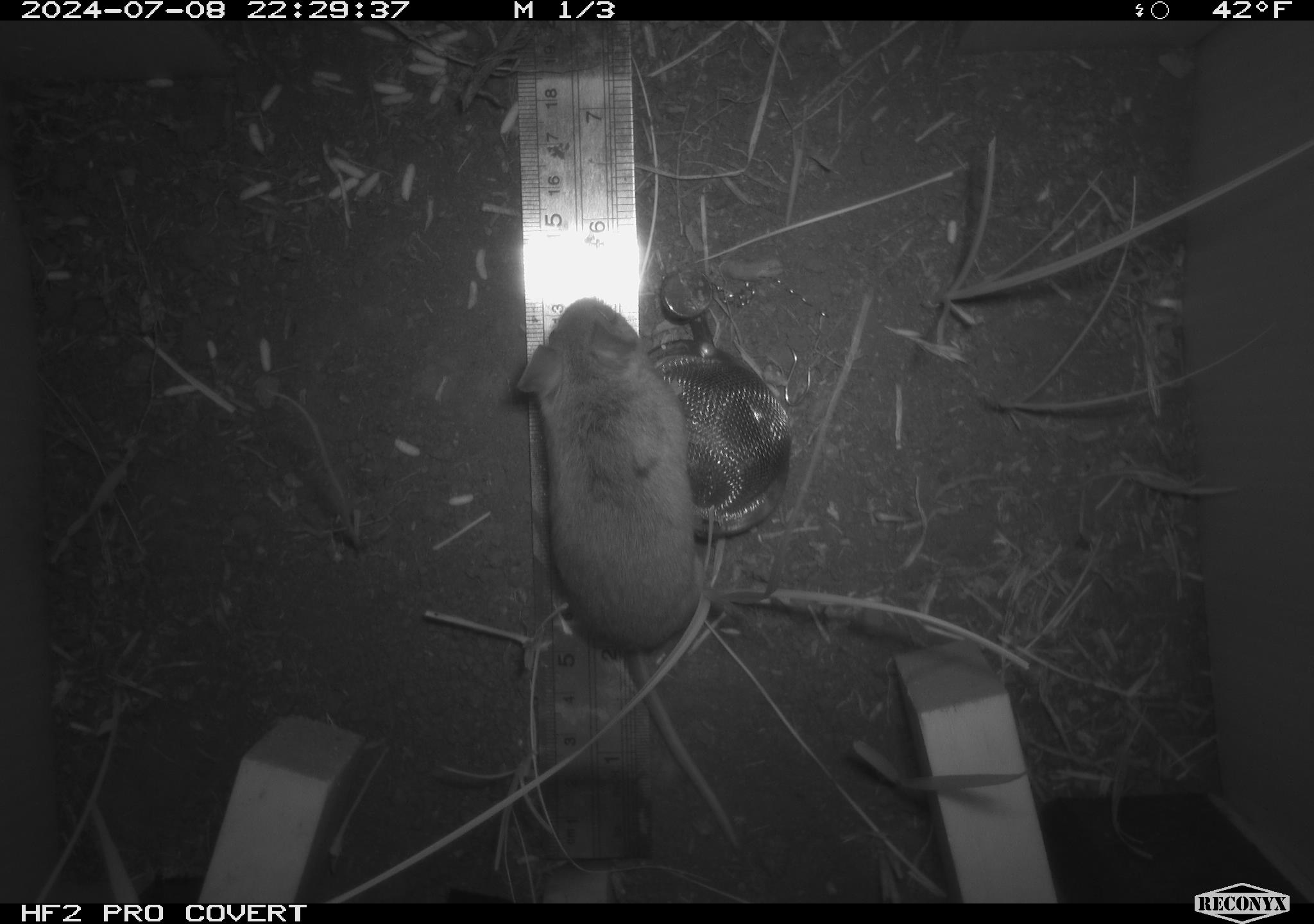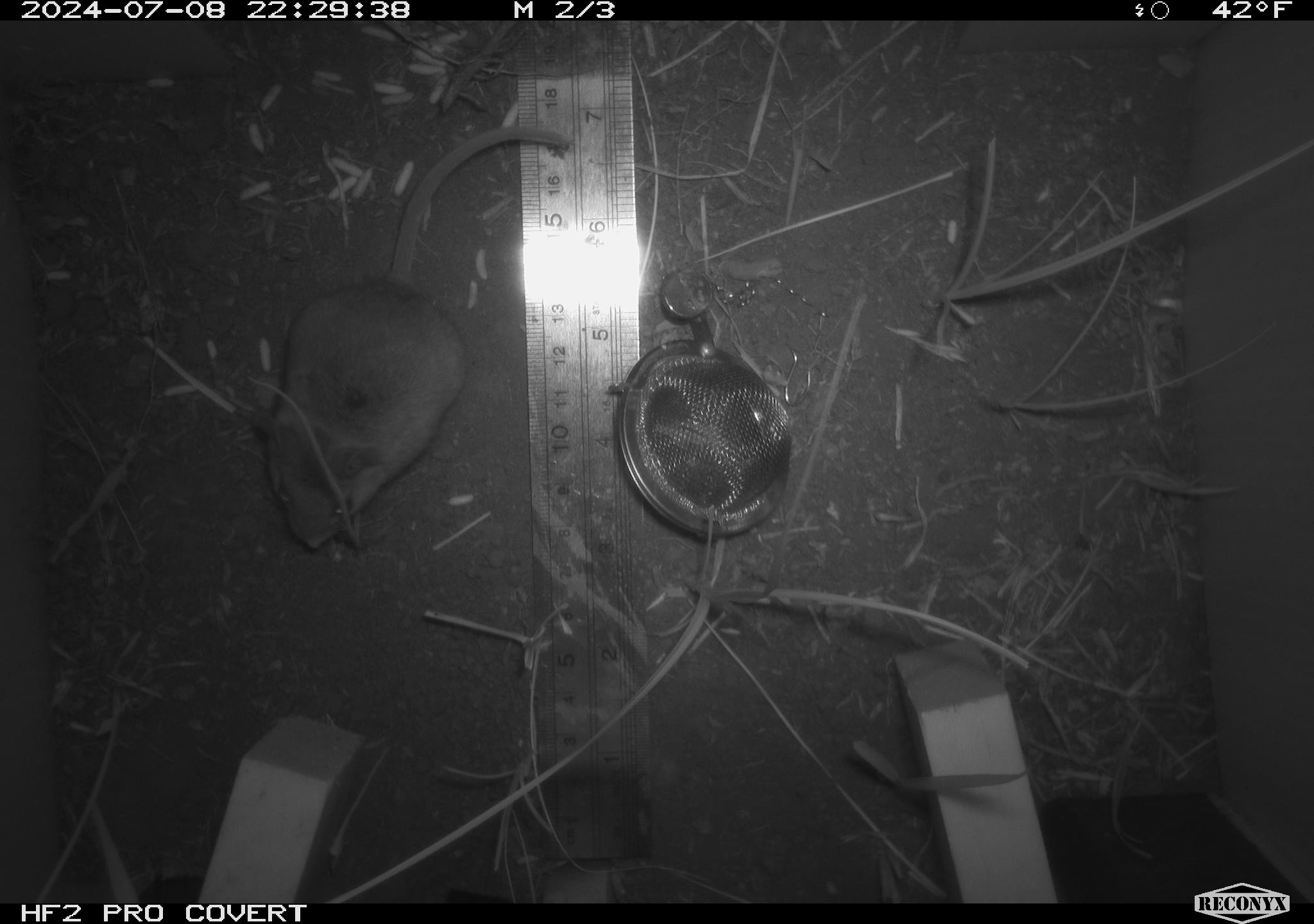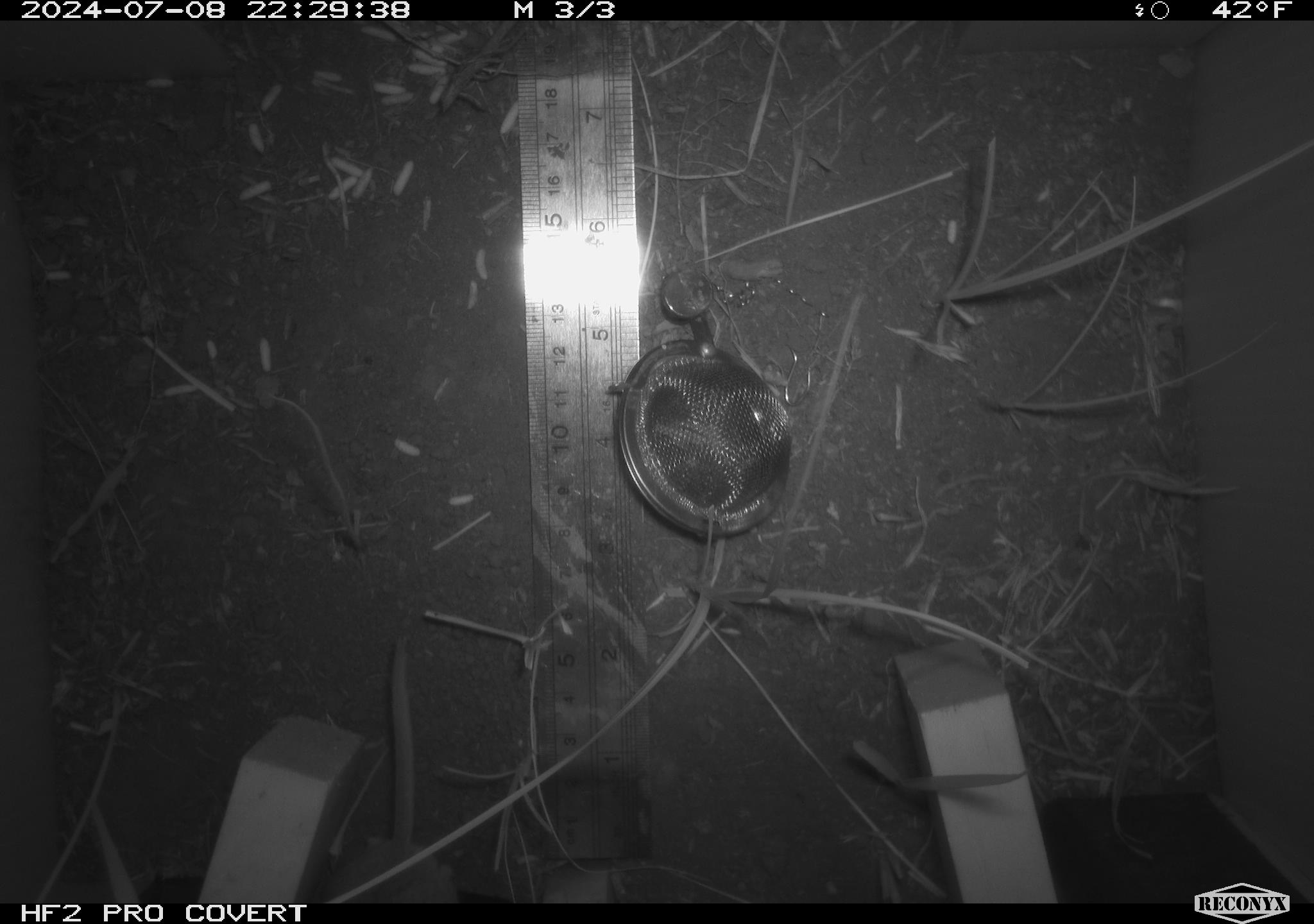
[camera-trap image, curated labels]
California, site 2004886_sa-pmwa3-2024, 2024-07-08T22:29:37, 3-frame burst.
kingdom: Animalia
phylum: Chordata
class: Mammalia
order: Rodentia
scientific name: Rodentia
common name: mouse species